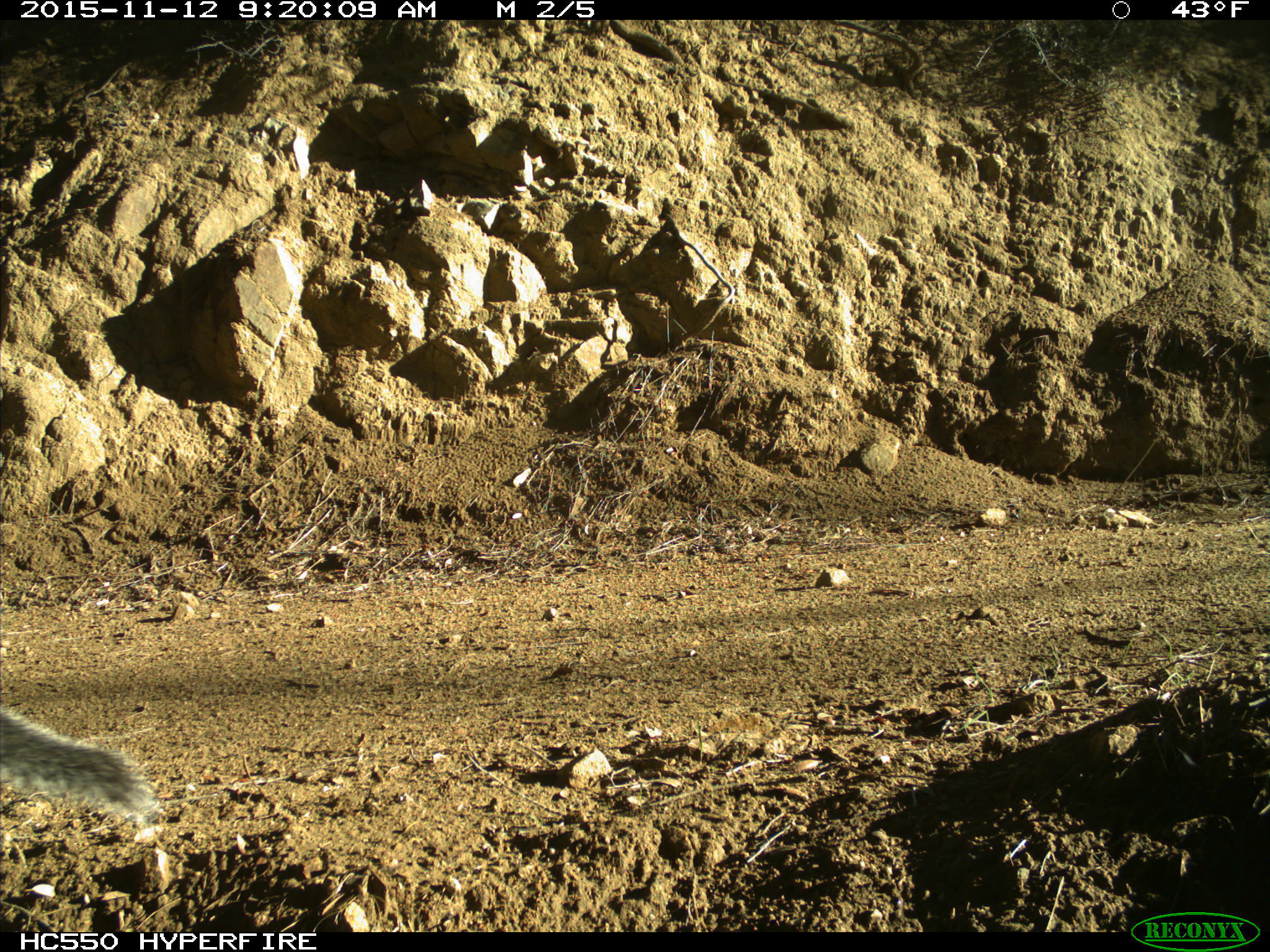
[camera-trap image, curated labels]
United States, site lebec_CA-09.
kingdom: Animalia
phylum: Chordata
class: Mammalia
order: Rodentia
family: Sciuridae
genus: Sciurus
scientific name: Sciurus carolinensis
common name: eastern gray squirrel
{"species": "Sciurus carolinensis (eastern gray squirrel)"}